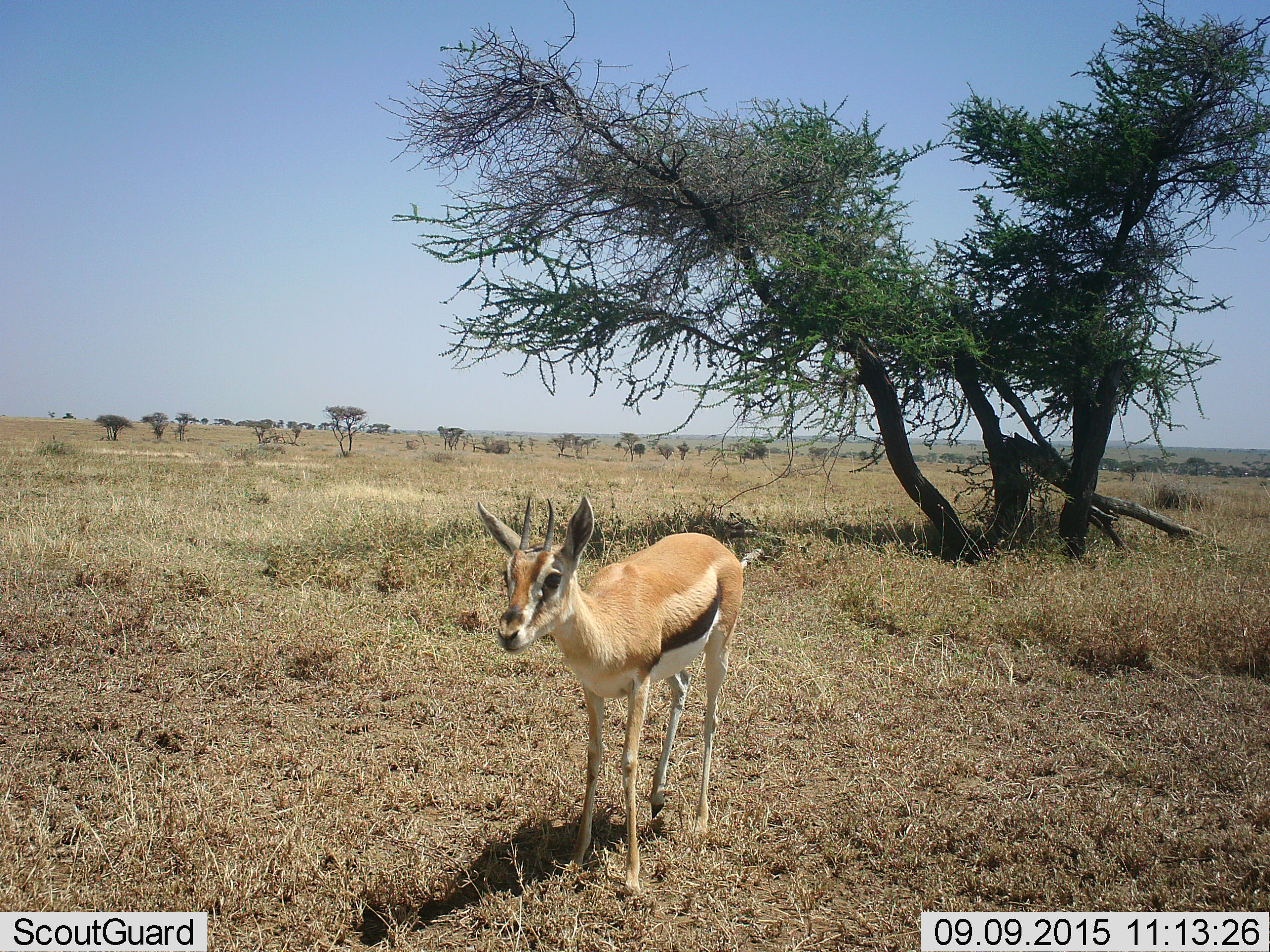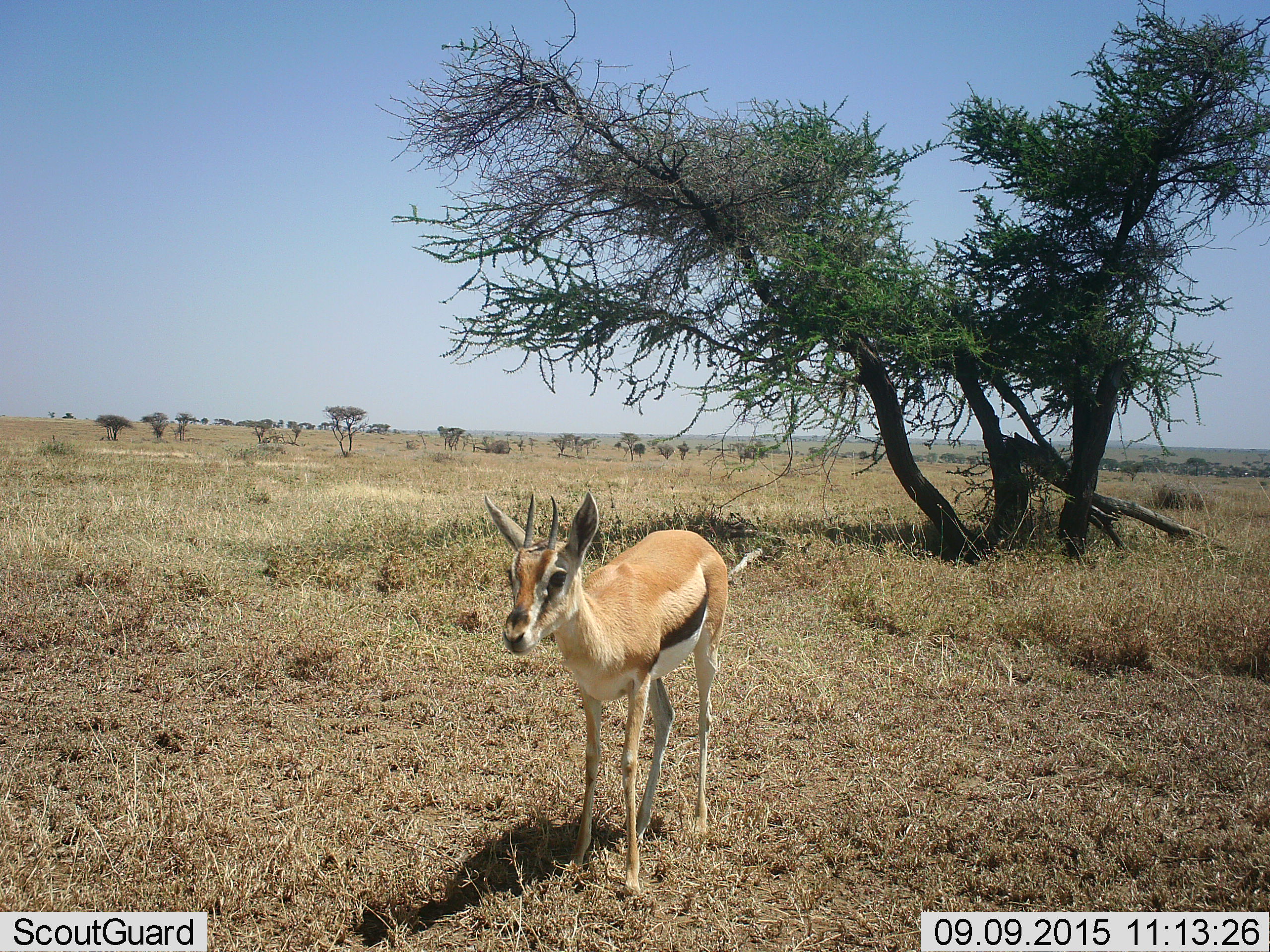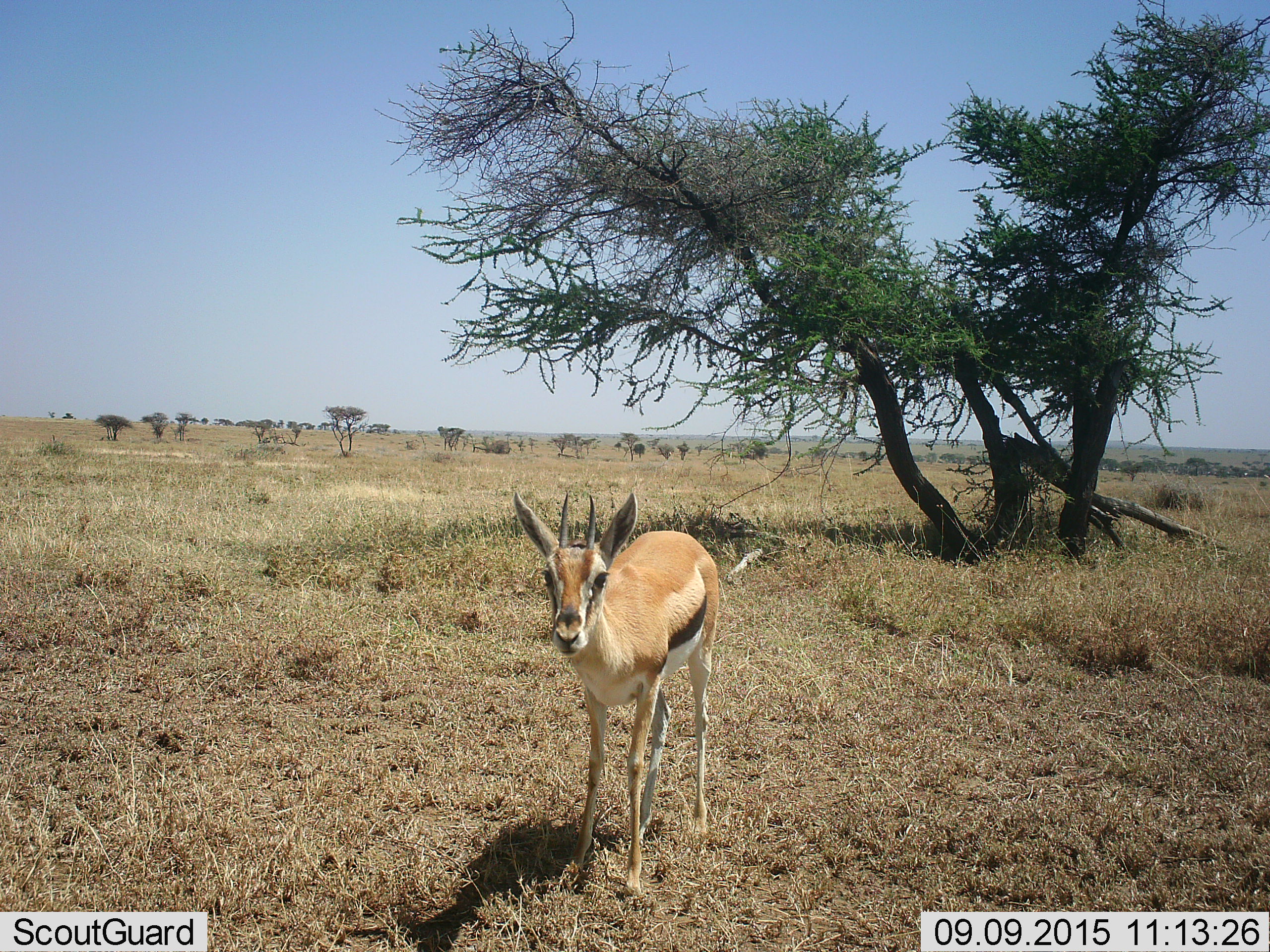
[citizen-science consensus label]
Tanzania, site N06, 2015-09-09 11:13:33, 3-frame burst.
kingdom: Animalia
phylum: Chordata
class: Mammalia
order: Artiodactyla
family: Bovidae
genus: Eudorcas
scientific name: Eudorcas thomsonii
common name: thomson's gazelle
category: gazellethomsons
Gazellethomsons (thomson's gazelle) (Eudorcas thomsonii), count 1. Behavior (volunteer vote fractions): standing 78%, resting 0%, moving 22%, interacting 11%. Young present (vote fraction): 11%. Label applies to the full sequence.